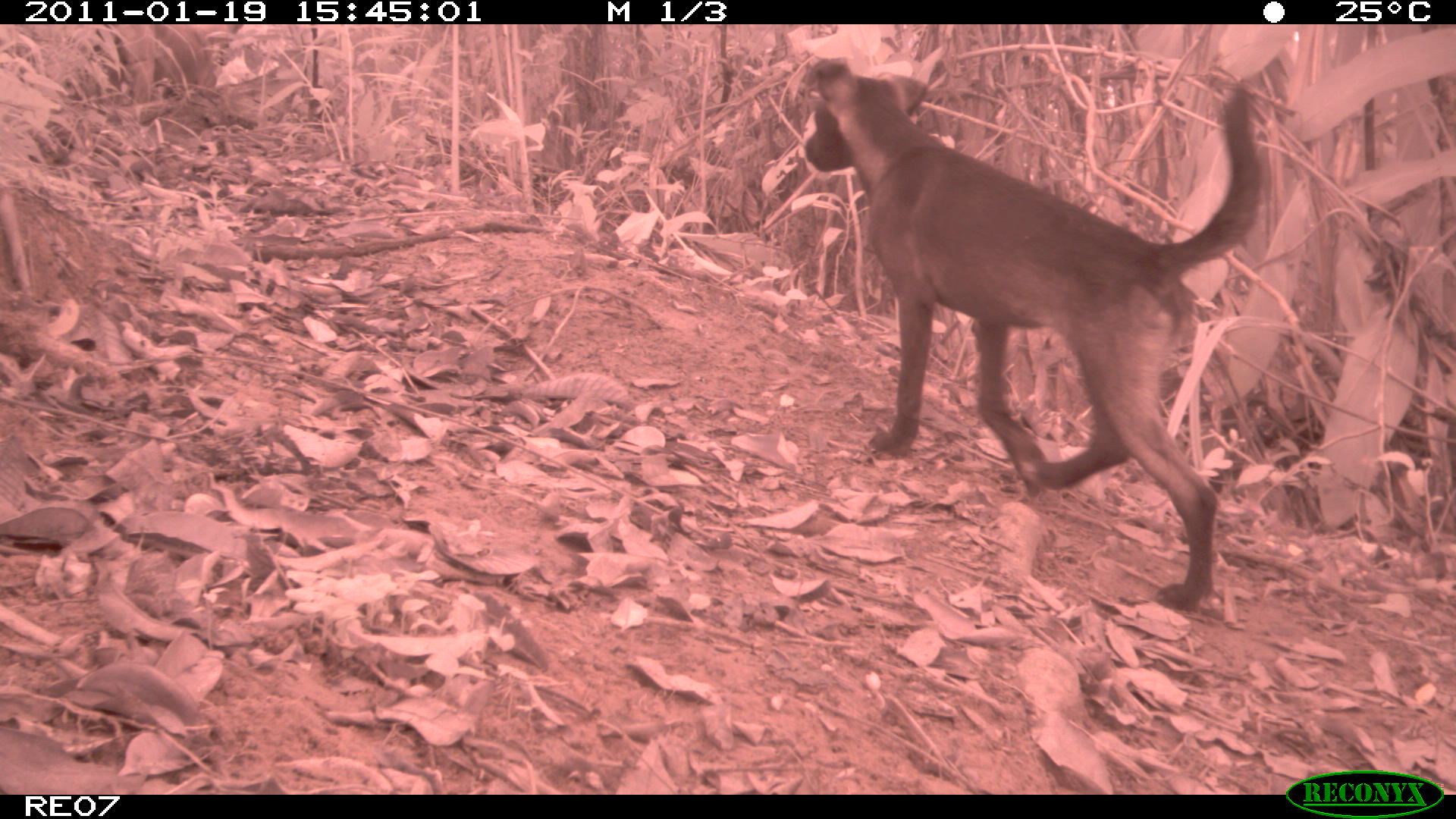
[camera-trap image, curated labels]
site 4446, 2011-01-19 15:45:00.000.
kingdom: Animalia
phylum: Chordata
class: Mammalia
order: Carnivora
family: Canidae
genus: Canis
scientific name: Canis familiaris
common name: domestic dog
Canis familiaris (domestic dog), count 2.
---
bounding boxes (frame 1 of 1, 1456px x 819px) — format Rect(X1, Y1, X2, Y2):
canis familiaris: Rect(801, 56, 1264, 612)